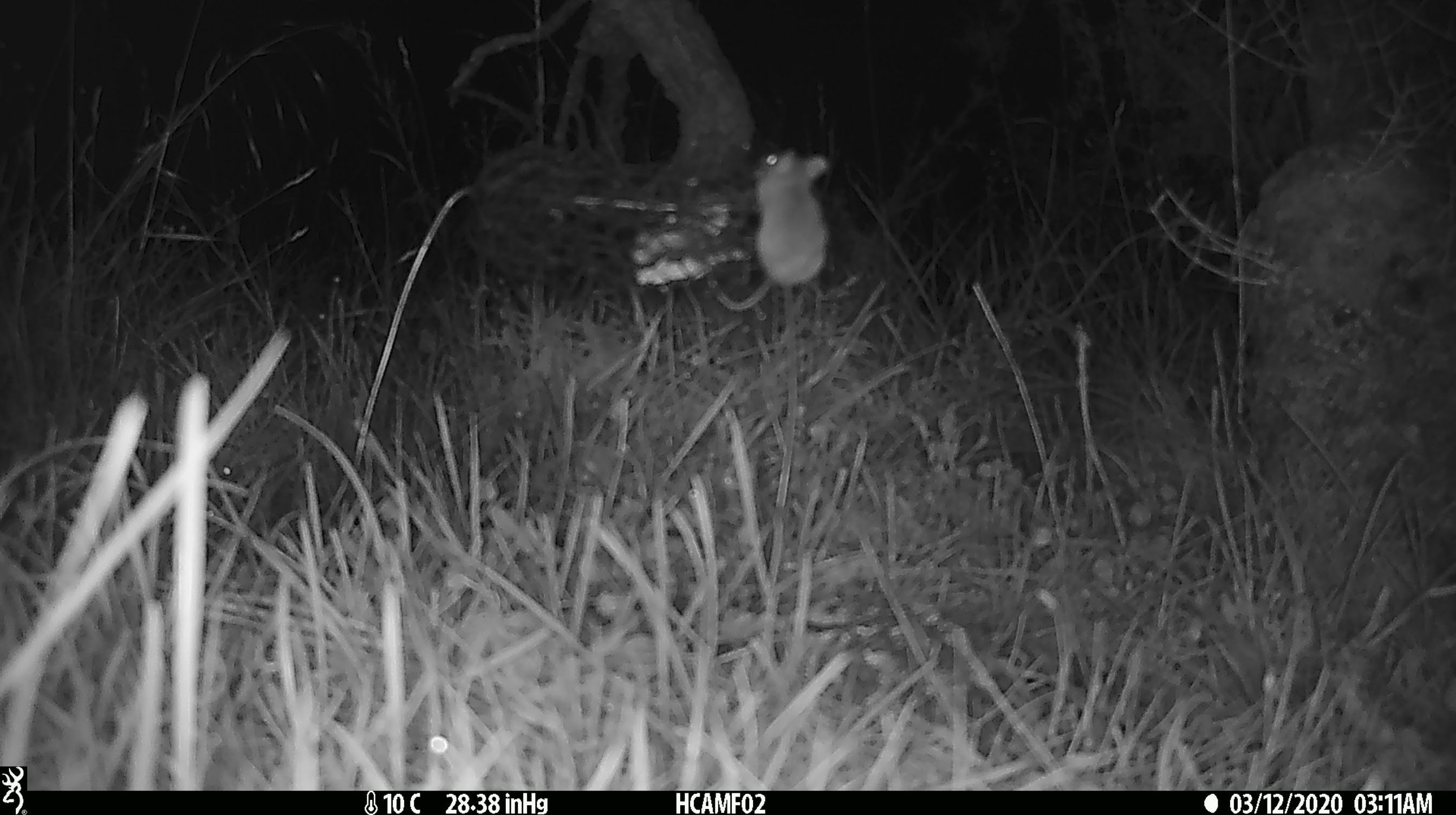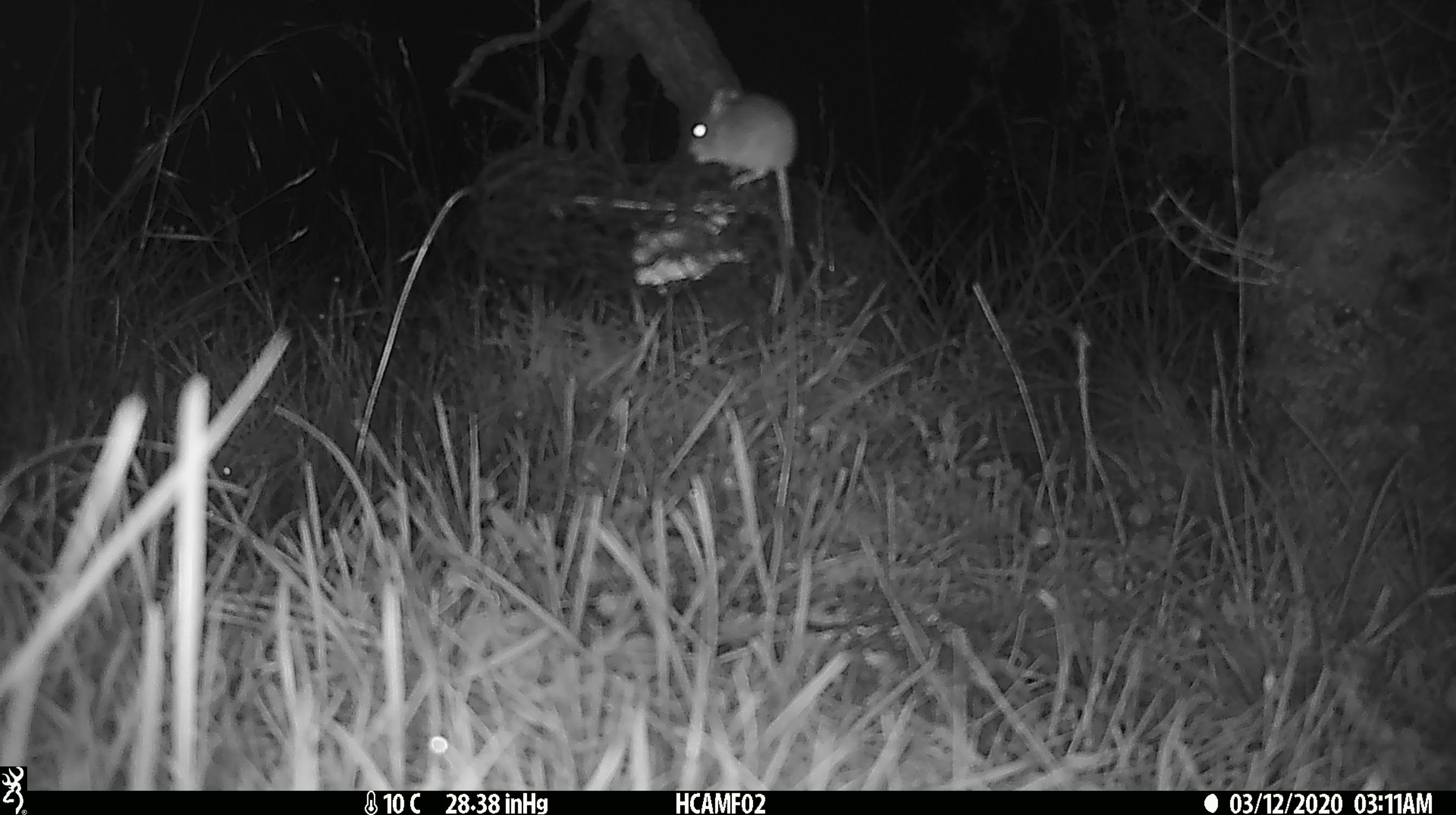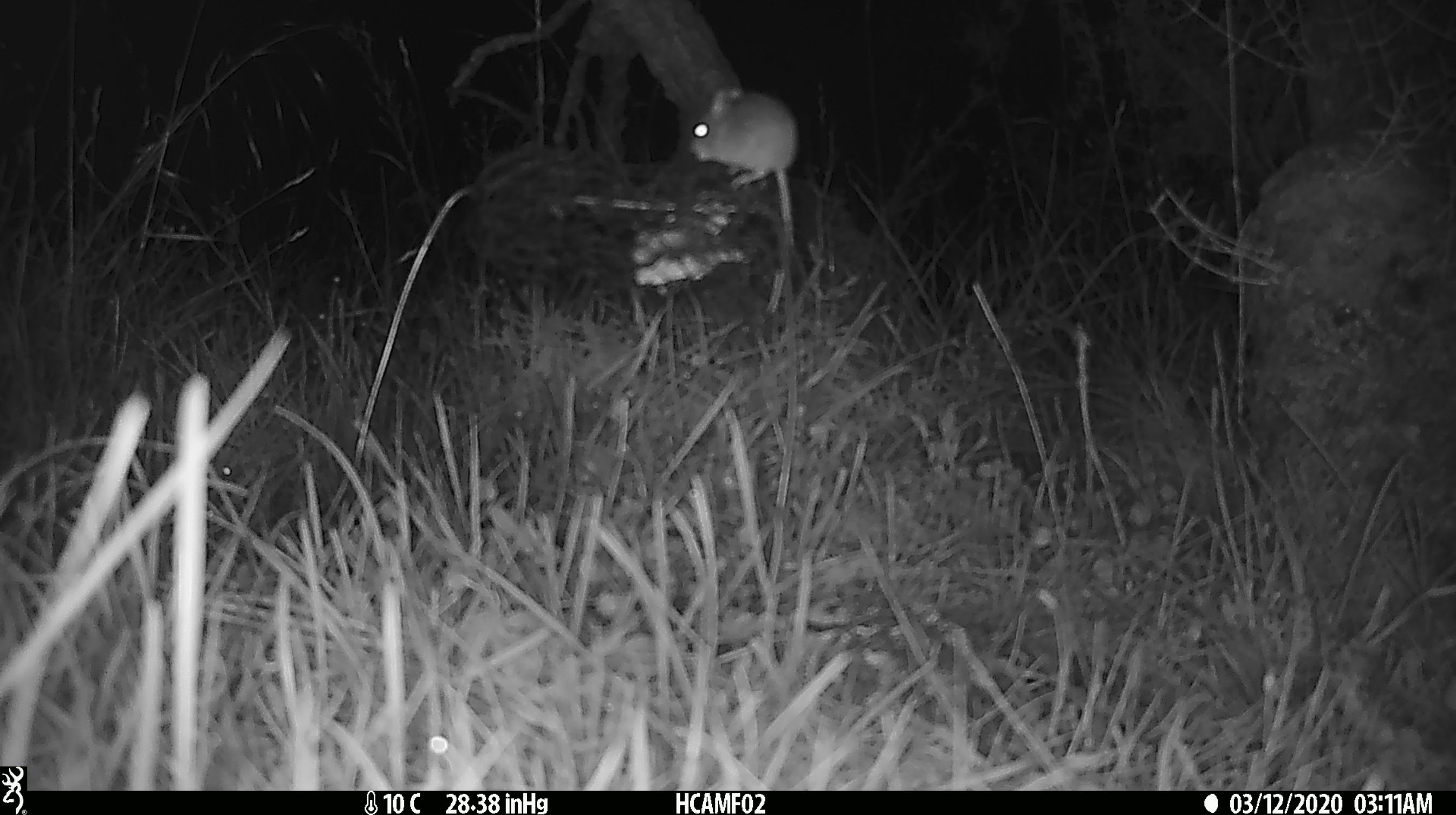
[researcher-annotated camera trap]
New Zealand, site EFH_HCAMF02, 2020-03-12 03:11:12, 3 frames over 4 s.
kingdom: Animalia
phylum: Chordata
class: Mammalia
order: Rodentia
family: Muridae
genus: Mus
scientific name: Mus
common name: mouse